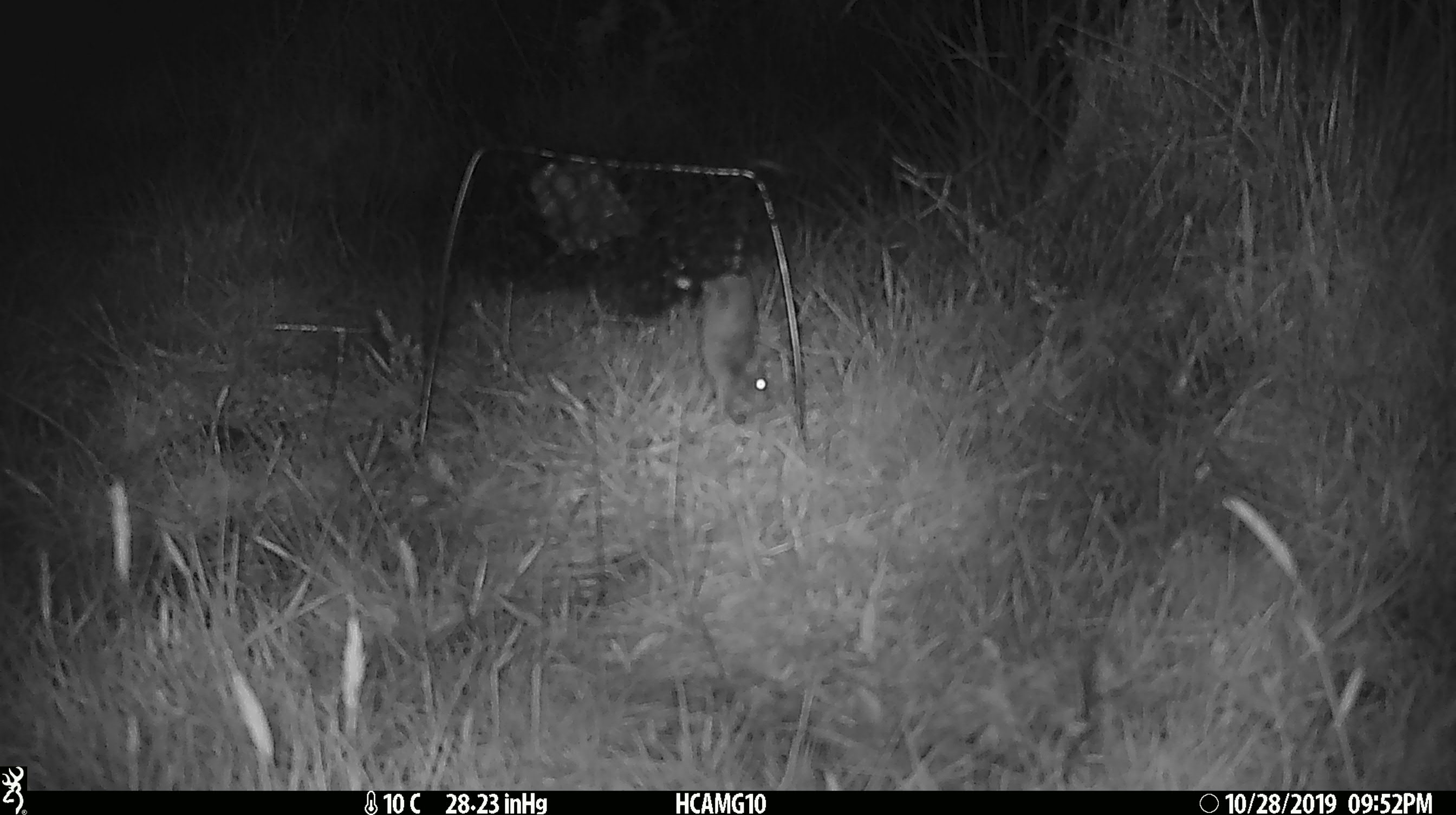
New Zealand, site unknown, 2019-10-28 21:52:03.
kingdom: Animalia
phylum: Chordata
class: Mammalia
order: Rodentia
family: Muridae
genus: Mus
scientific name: Mus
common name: mouse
Mouse (Mus).